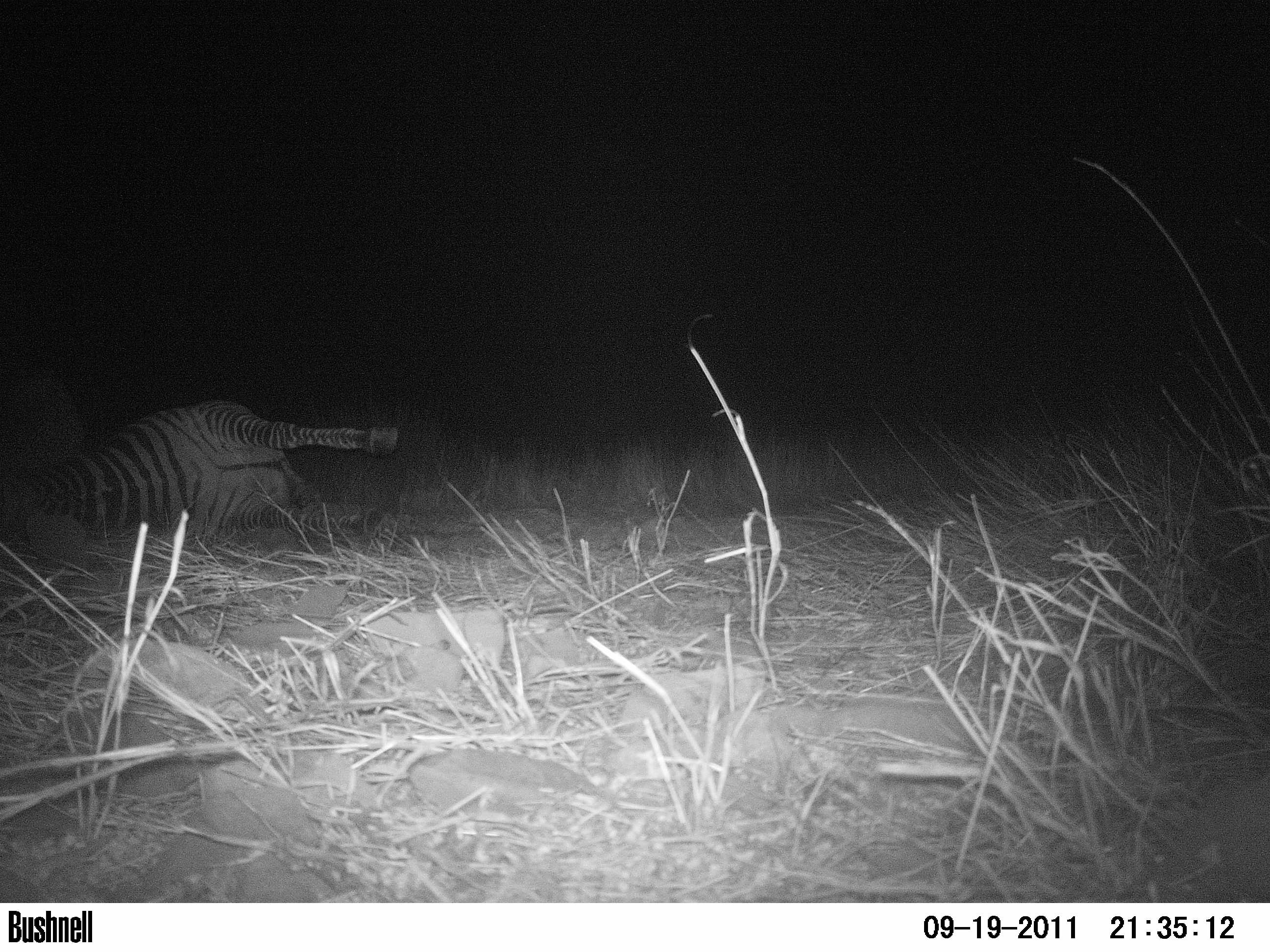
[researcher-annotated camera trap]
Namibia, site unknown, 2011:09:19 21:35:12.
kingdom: Animalia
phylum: Chordata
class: Mammalia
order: Carnivora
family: Felidae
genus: Panthera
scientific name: Panthera pardus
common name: leopard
Panthera pardus (leopard).